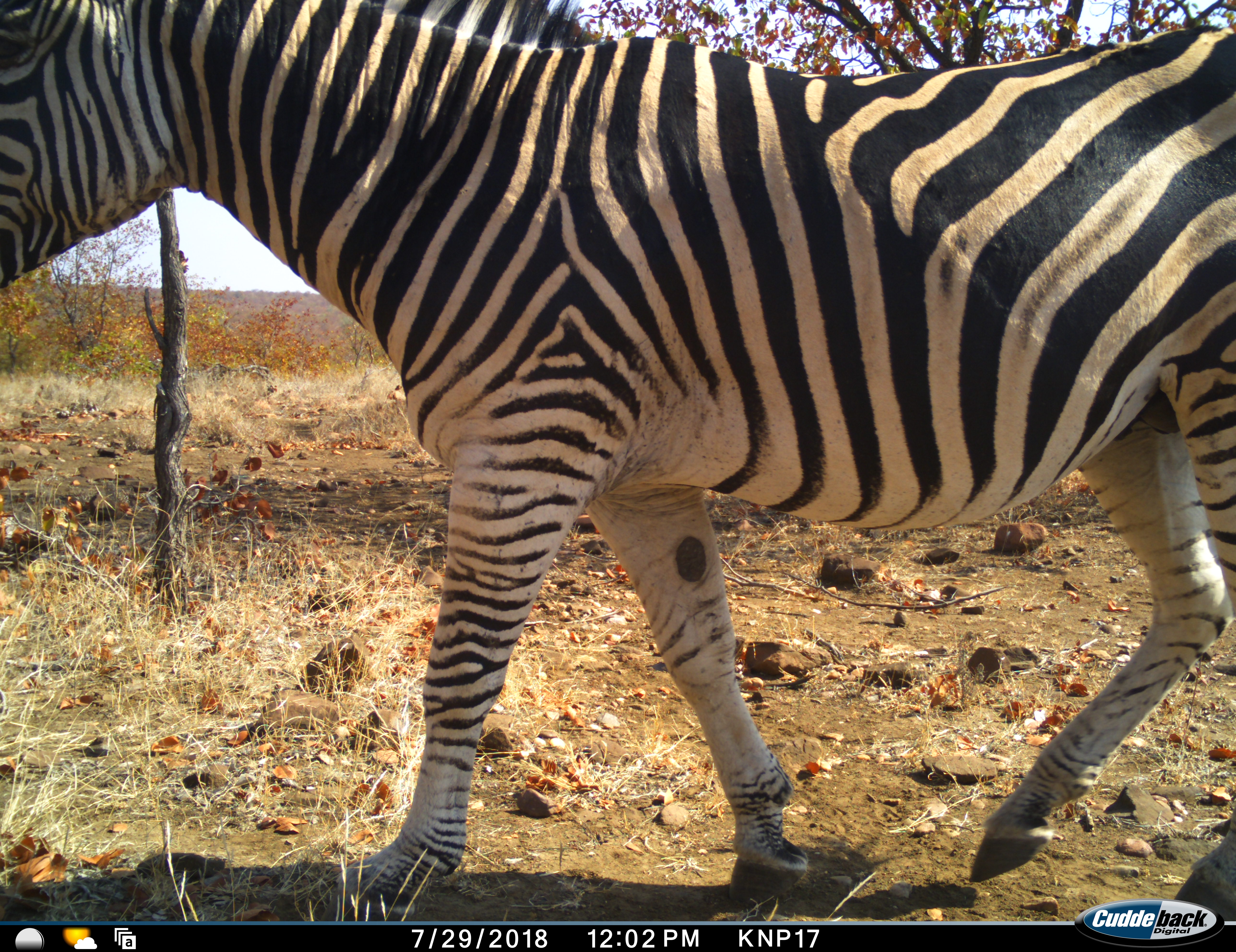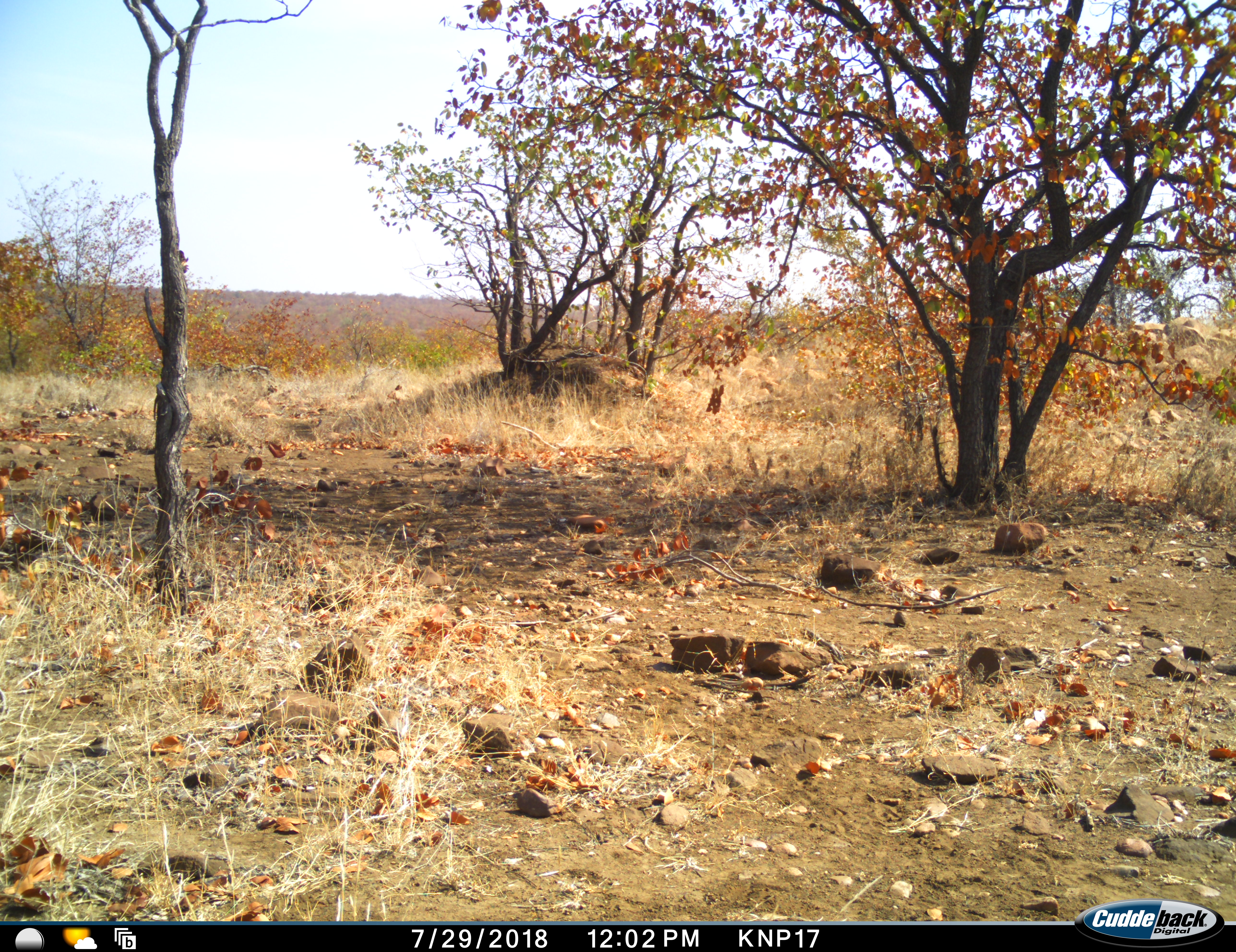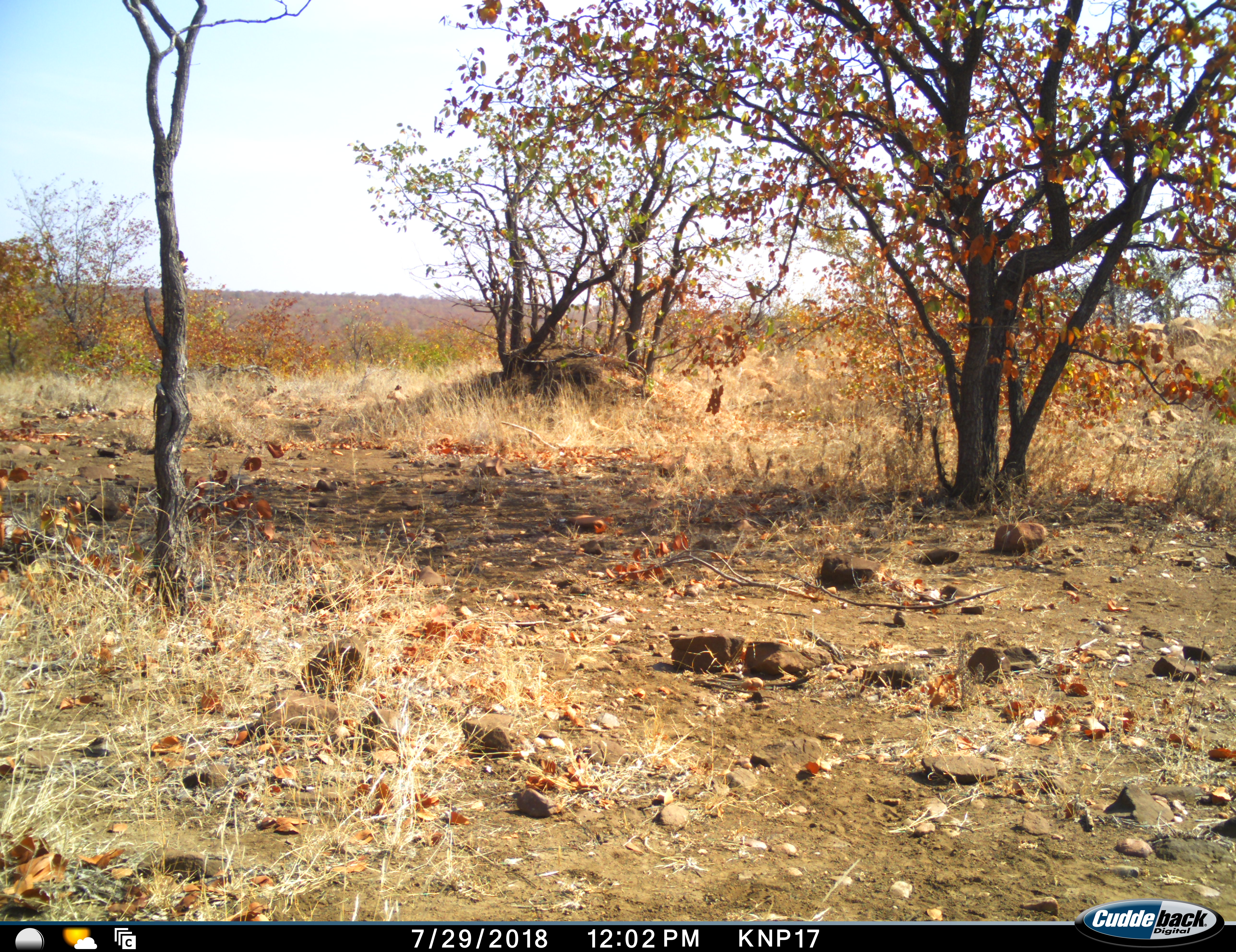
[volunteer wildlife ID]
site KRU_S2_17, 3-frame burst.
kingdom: Animalia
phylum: Chordata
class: Mammalia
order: Perissodactyla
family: Equidae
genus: Equus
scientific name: Equus quagga burchellii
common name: burchell's zebra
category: zebraburchells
Zebraburchells (burchell's zebra) (Equus quagga burchellii), count 1. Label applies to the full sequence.